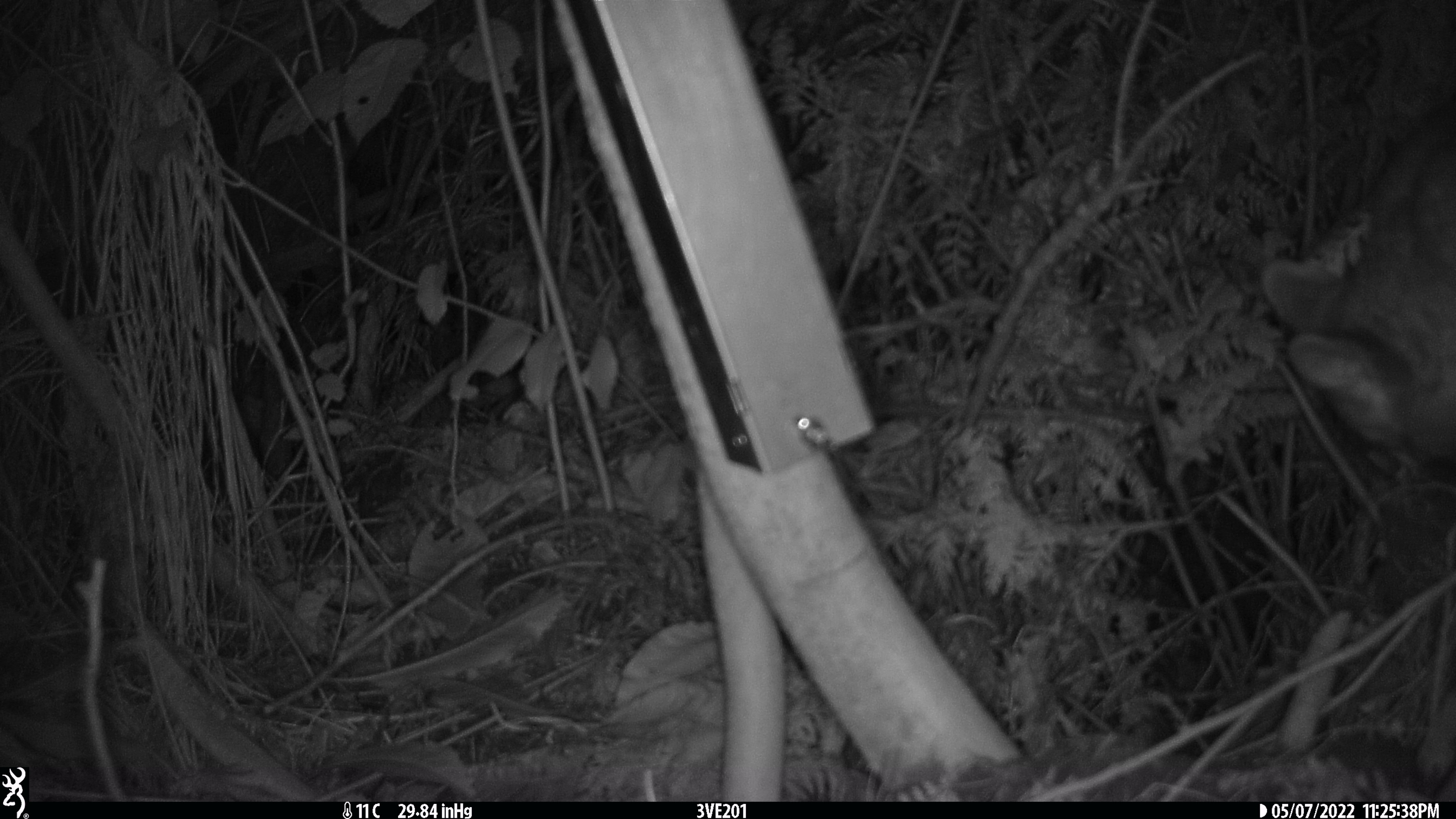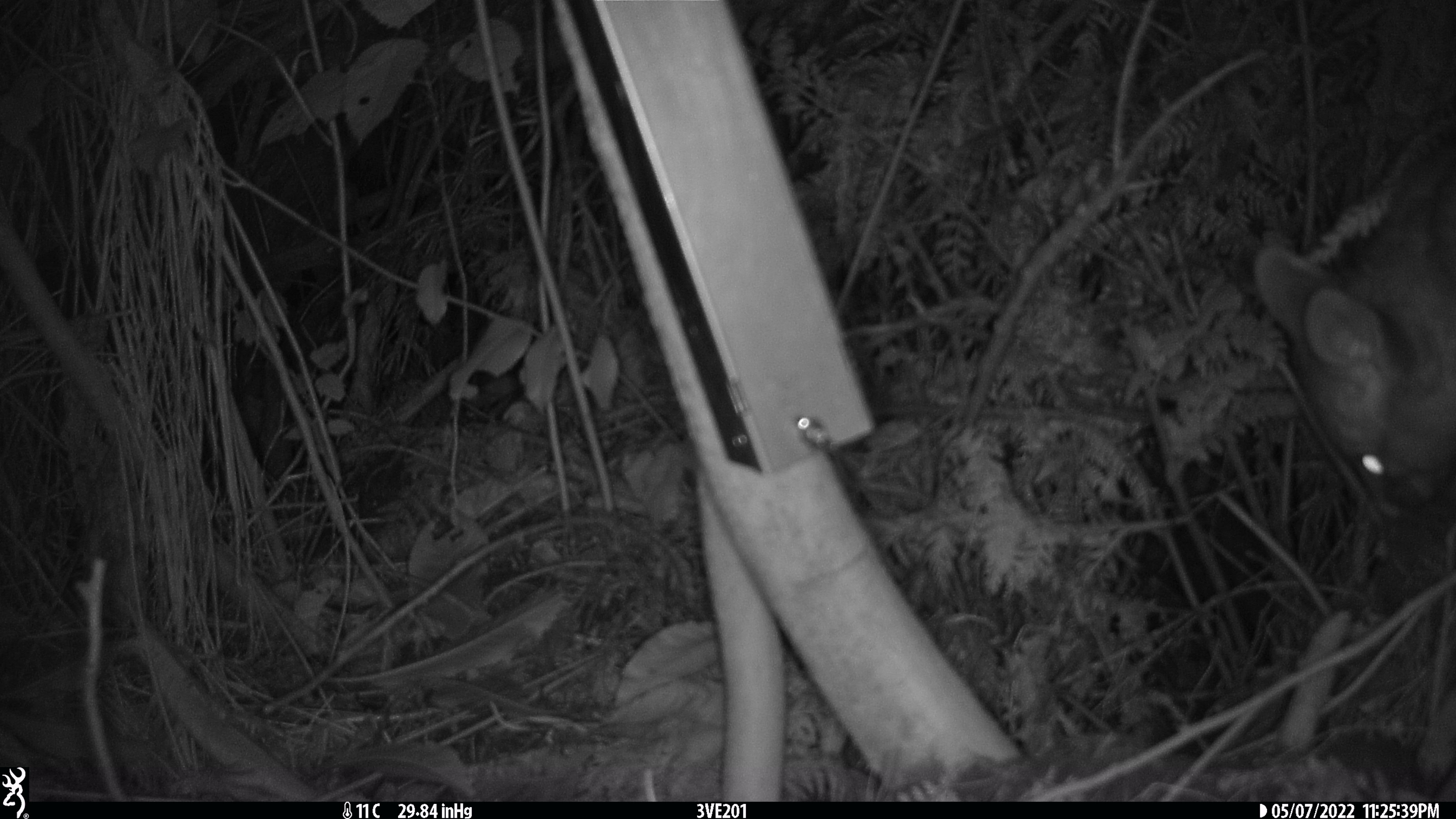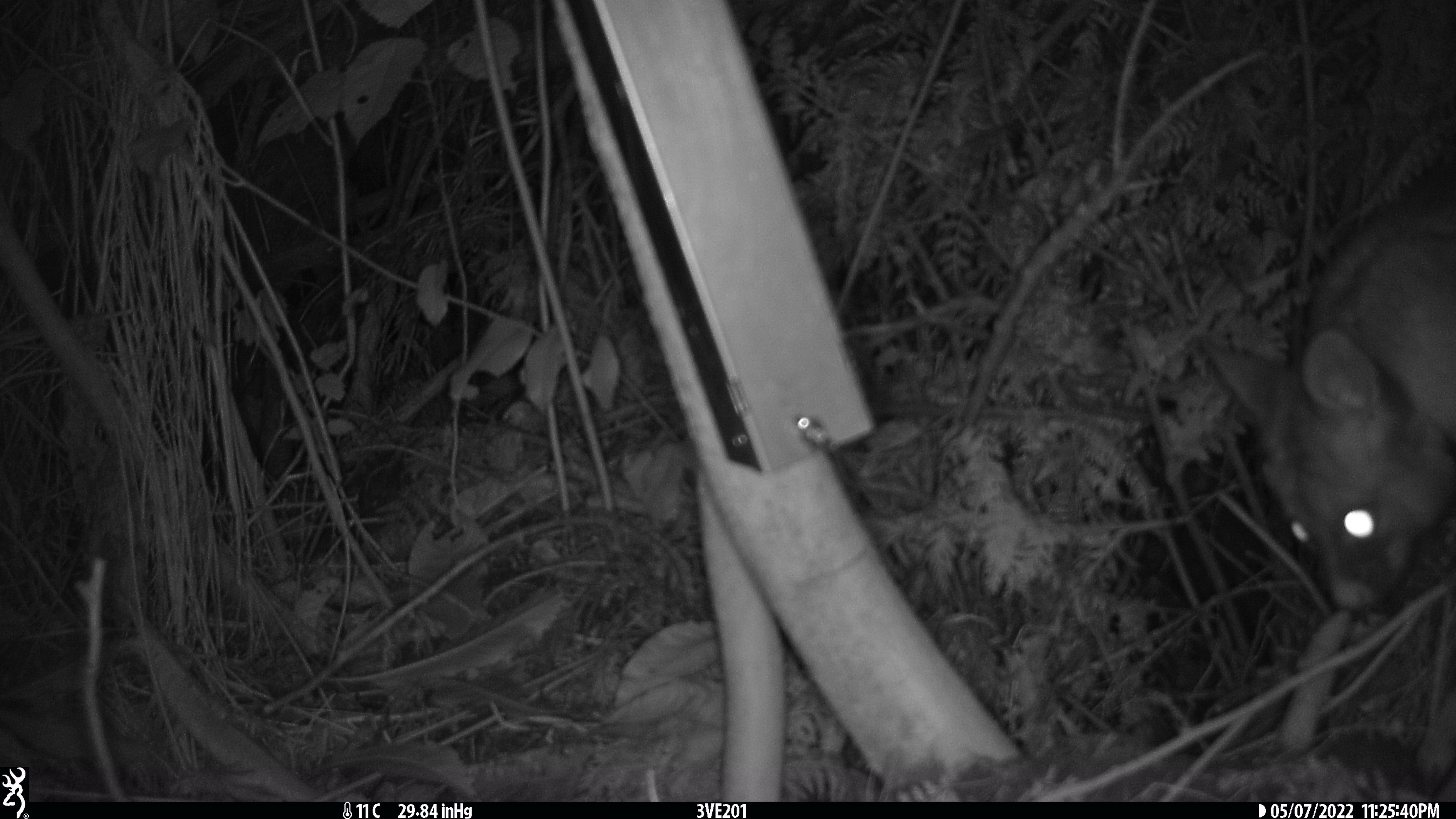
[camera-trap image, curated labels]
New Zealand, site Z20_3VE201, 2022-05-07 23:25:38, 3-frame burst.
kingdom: Animalia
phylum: Chordata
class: Mammalia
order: Diprotodontia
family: Phalangeridae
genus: Trichosurus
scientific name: Trichosurus vulpecula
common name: common brushtail possum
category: possum